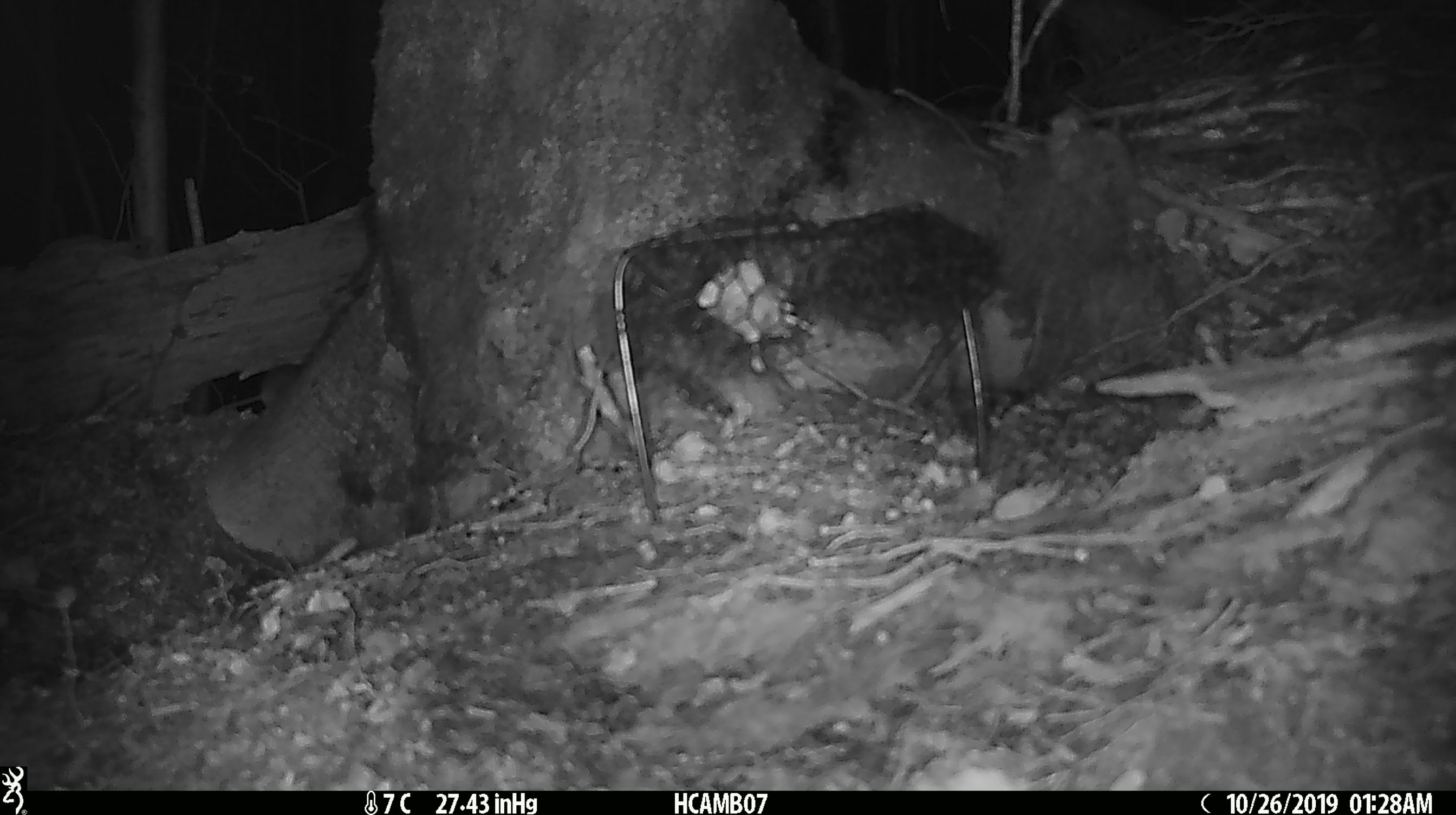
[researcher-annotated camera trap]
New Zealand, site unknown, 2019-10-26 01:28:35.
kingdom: Animalia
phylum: Chordata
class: Mammalia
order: Rodentia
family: Muridae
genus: Mus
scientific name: Mus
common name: mouse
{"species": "mouse (Mus)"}